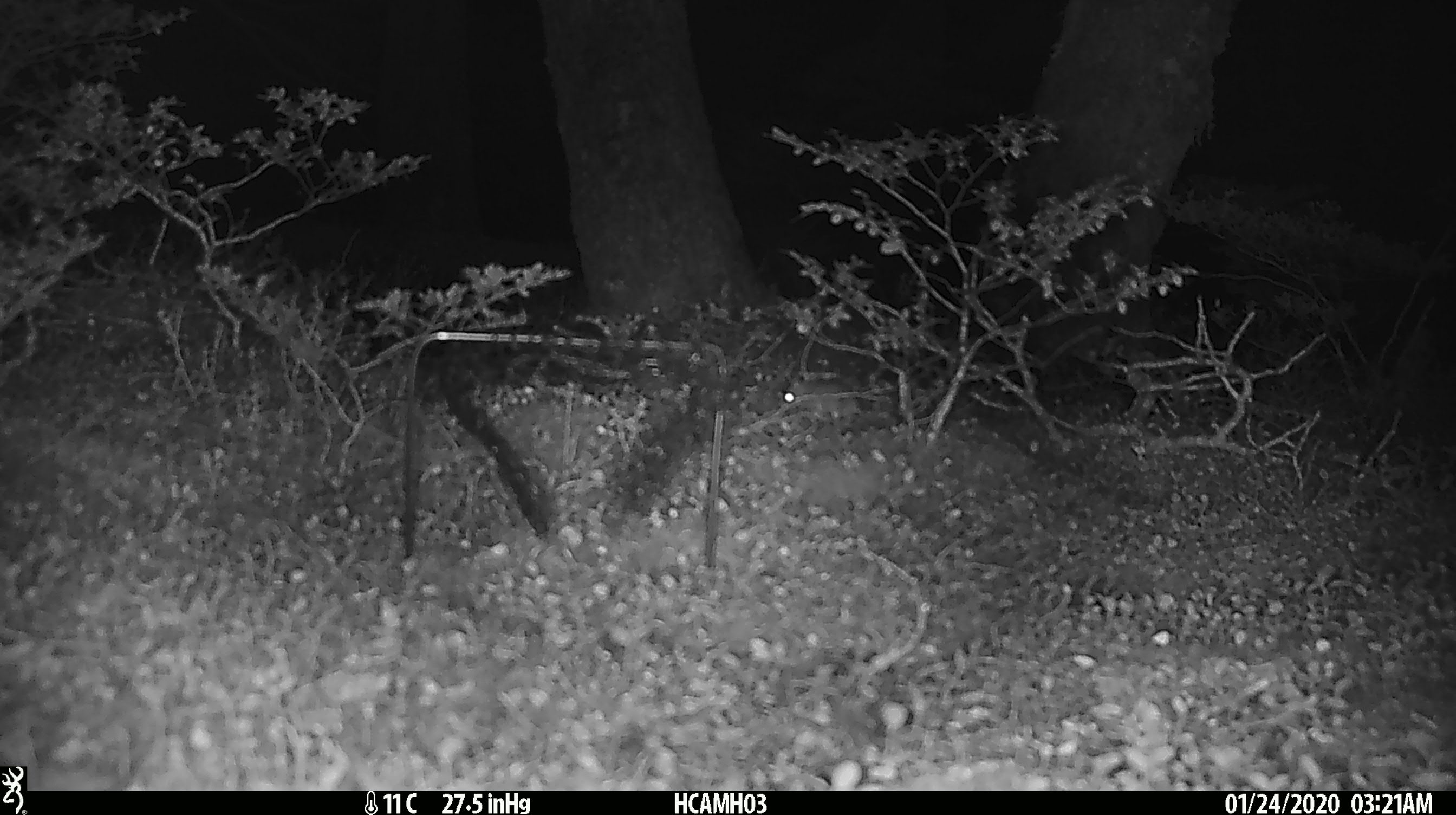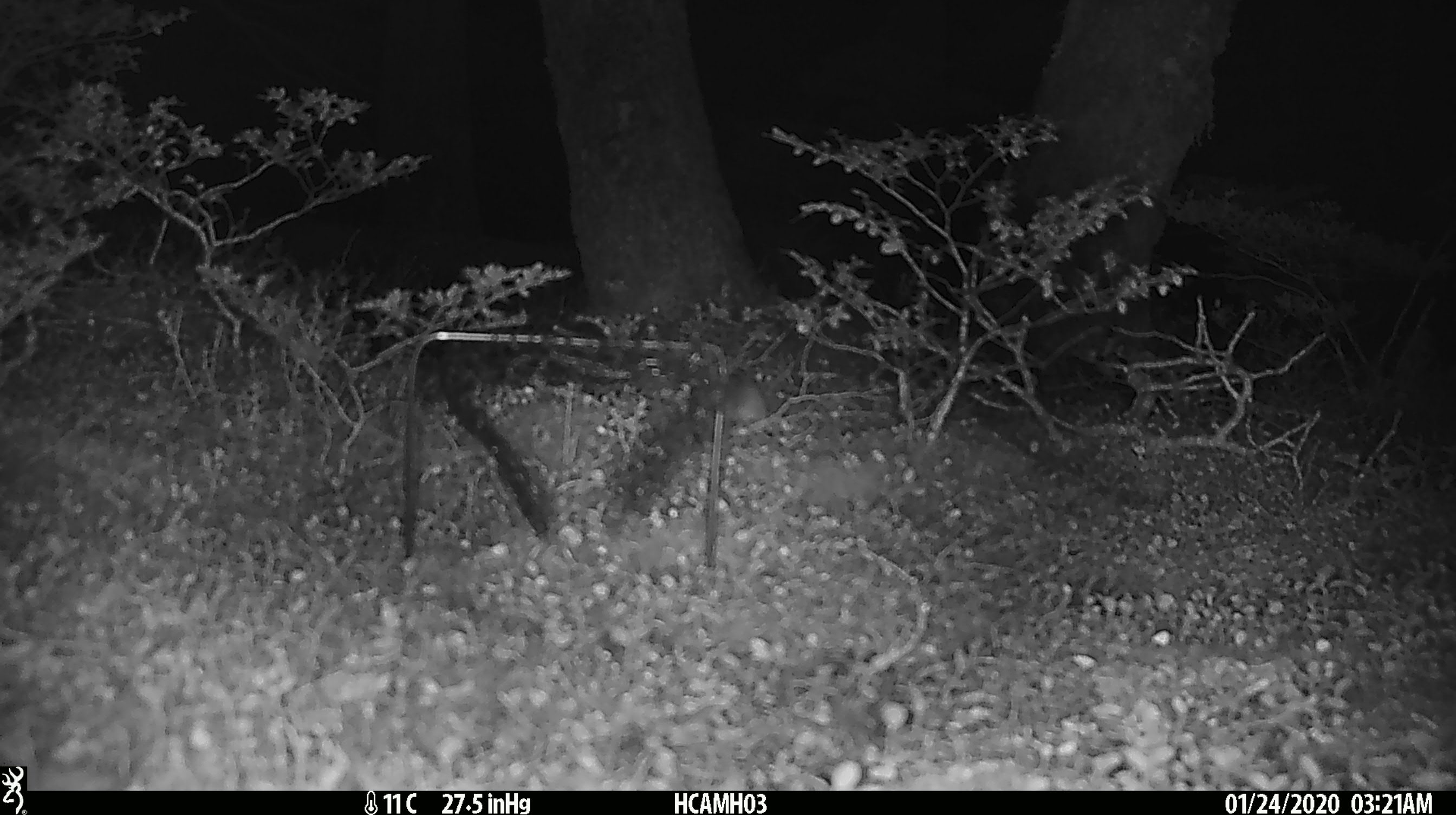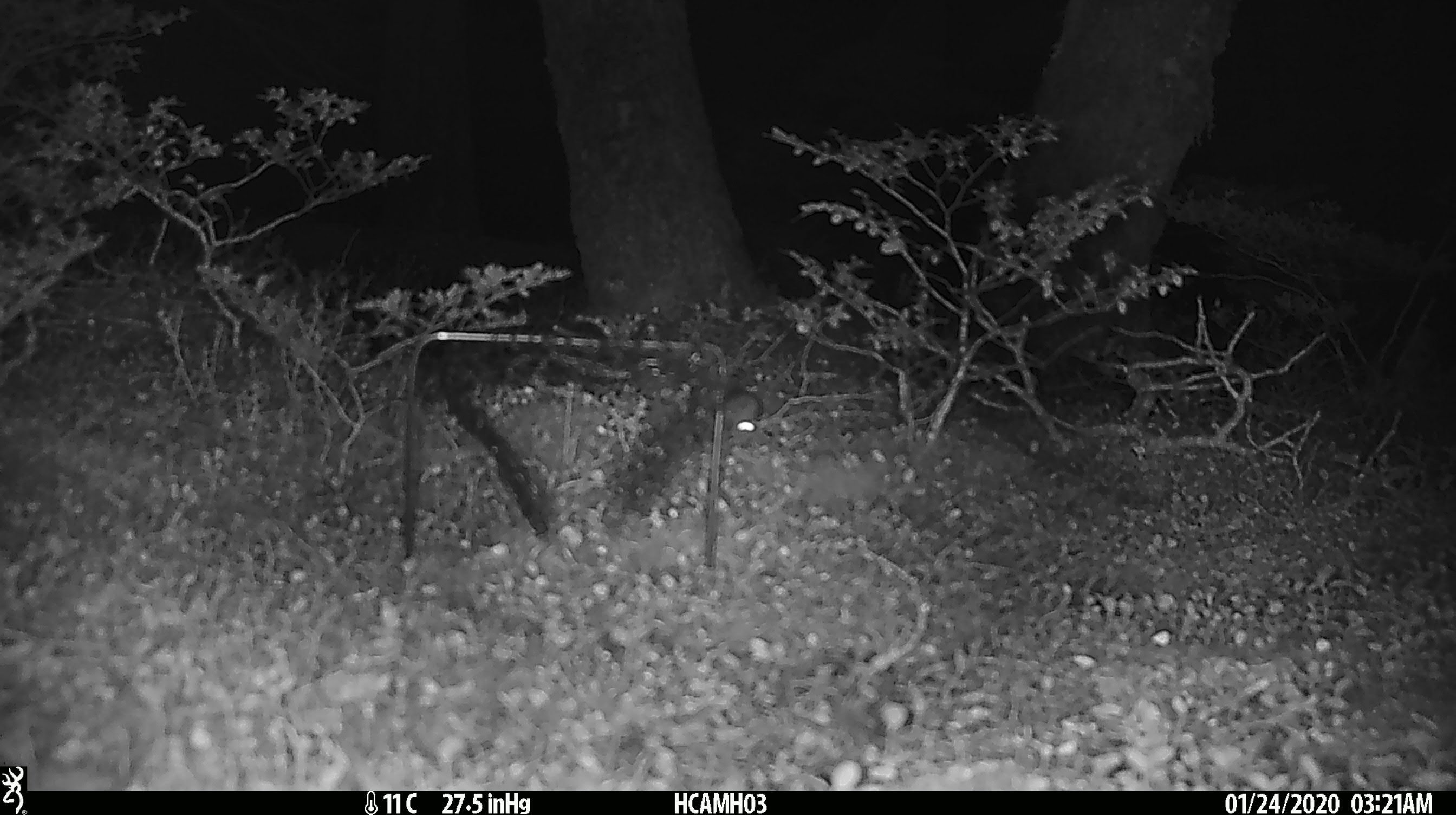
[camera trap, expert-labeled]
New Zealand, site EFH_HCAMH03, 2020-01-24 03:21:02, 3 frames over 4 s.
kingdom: Animalia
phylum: Chordata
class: Mammalia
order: Rodentia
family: Muridae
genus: Mus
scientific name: Mus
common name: mouse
Mouse (Mus).